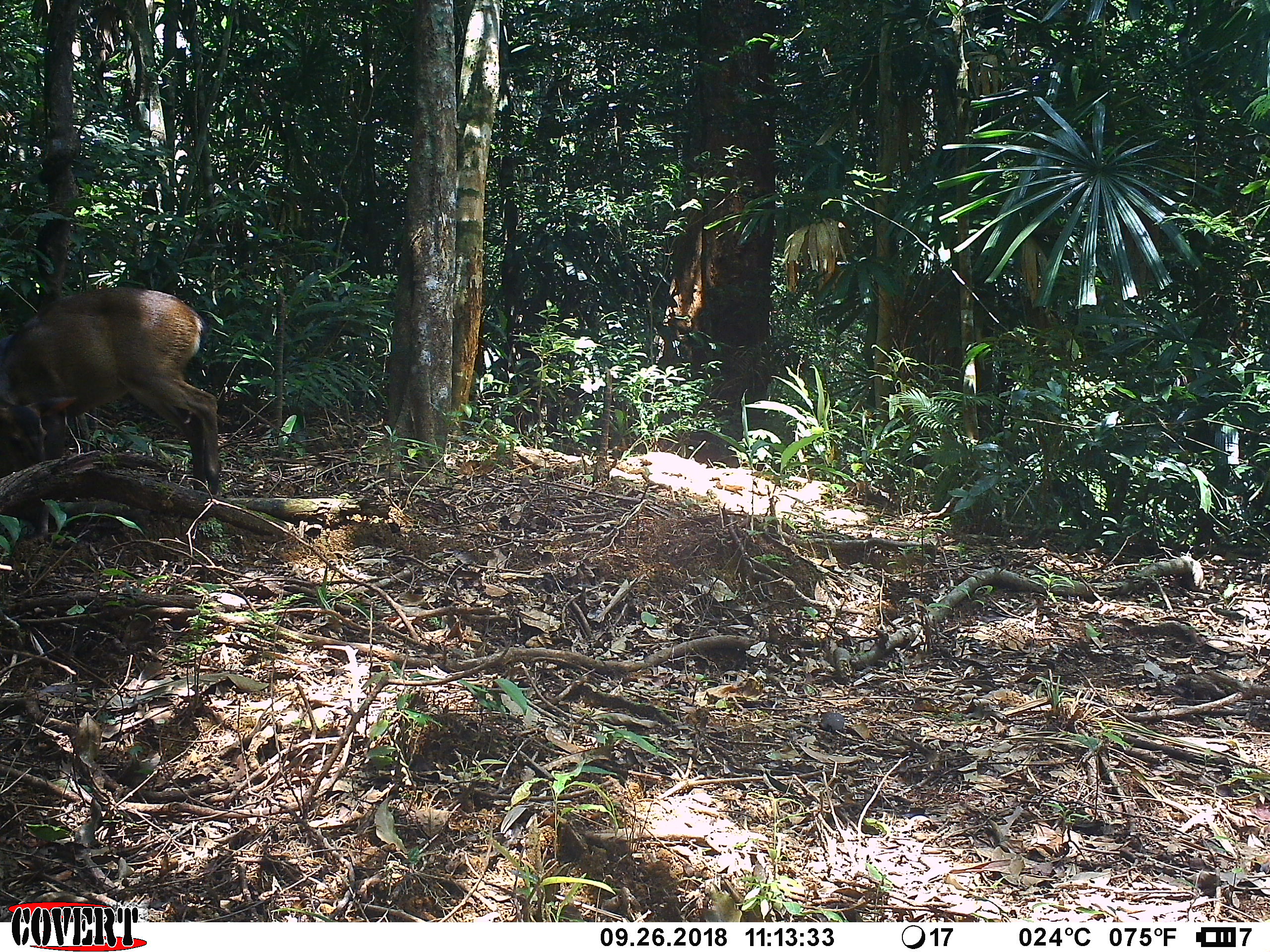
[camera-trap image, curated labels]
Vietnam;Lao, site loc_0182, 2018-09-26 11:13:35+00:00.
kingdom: Animalia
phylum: Chordata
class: Mammalia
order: Artiodactyla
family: Cervidae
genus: Muntiacus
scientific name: Muntiacus vuquangensis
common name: large-antlered muntjac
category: large antlered muntjac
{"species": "large antlered muntjac (large-antlered muntjac) (Muntiacus vuquangensis)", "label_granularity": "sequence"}